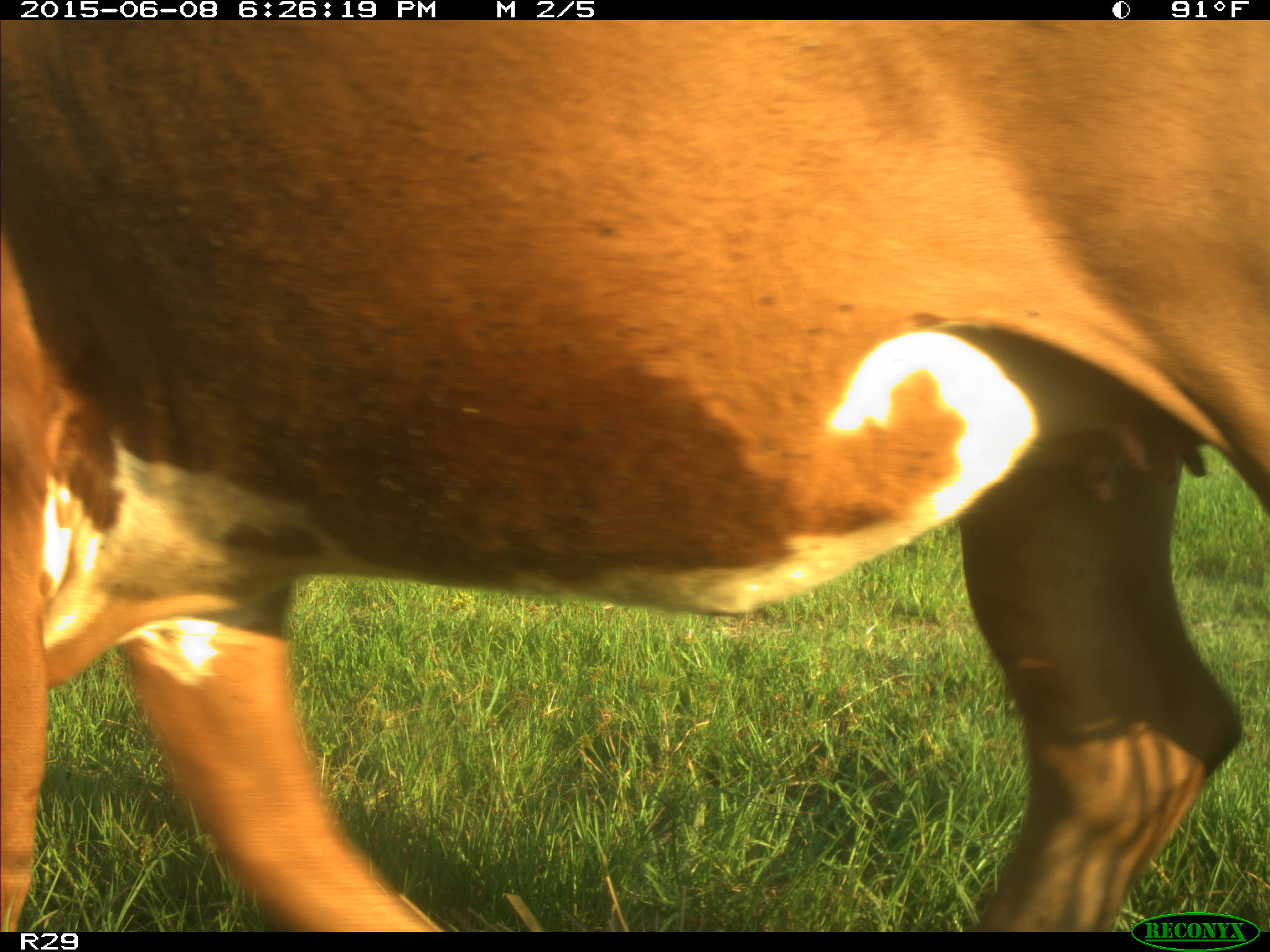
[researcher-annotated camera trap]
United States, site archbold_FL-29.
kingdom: Animalia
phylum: Chordata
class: Mammalia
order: Artiodactyla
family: Bovidae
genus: Bos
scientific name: Bos taurus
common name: domestic cow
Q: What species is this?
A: Bos taurus (domestic cow).